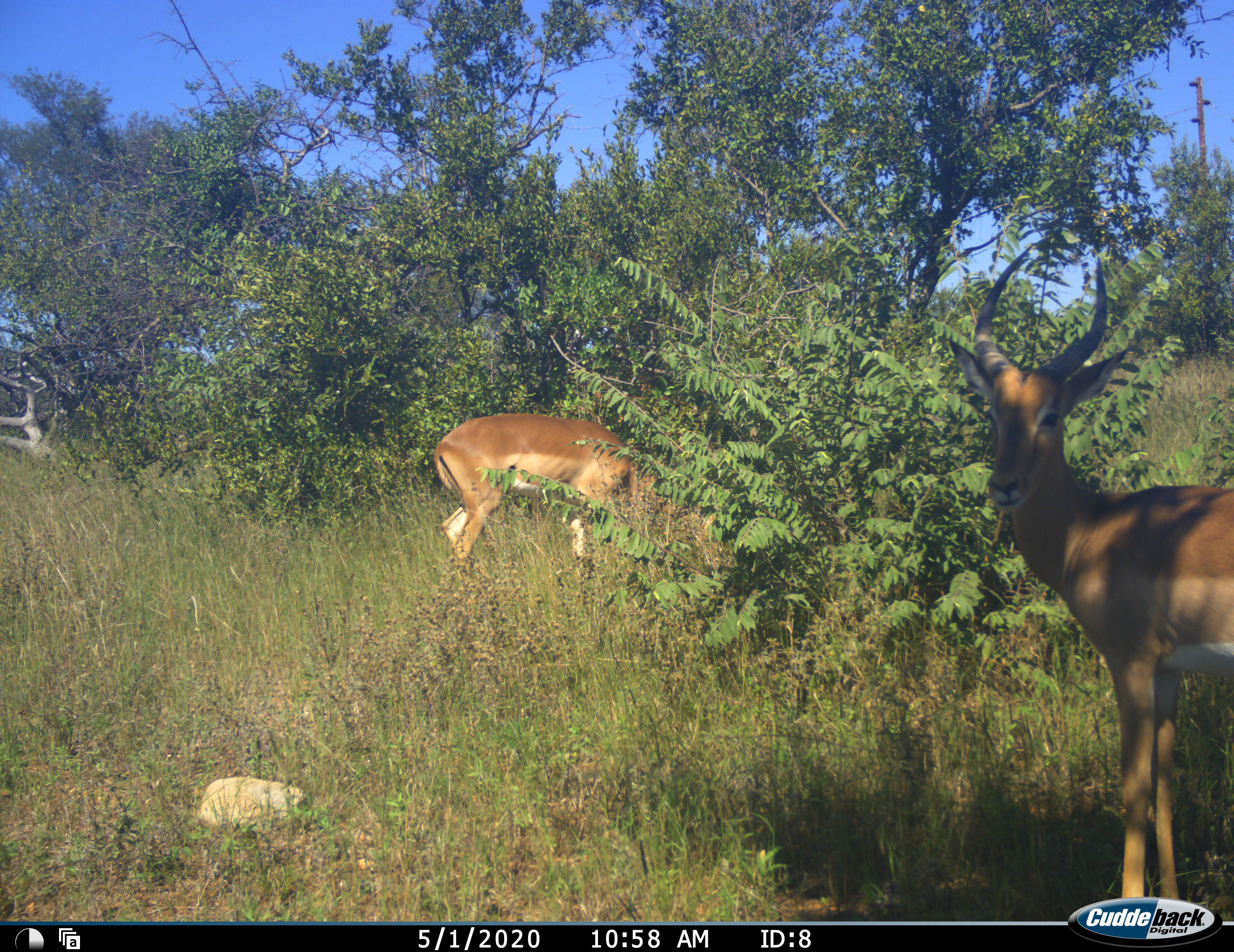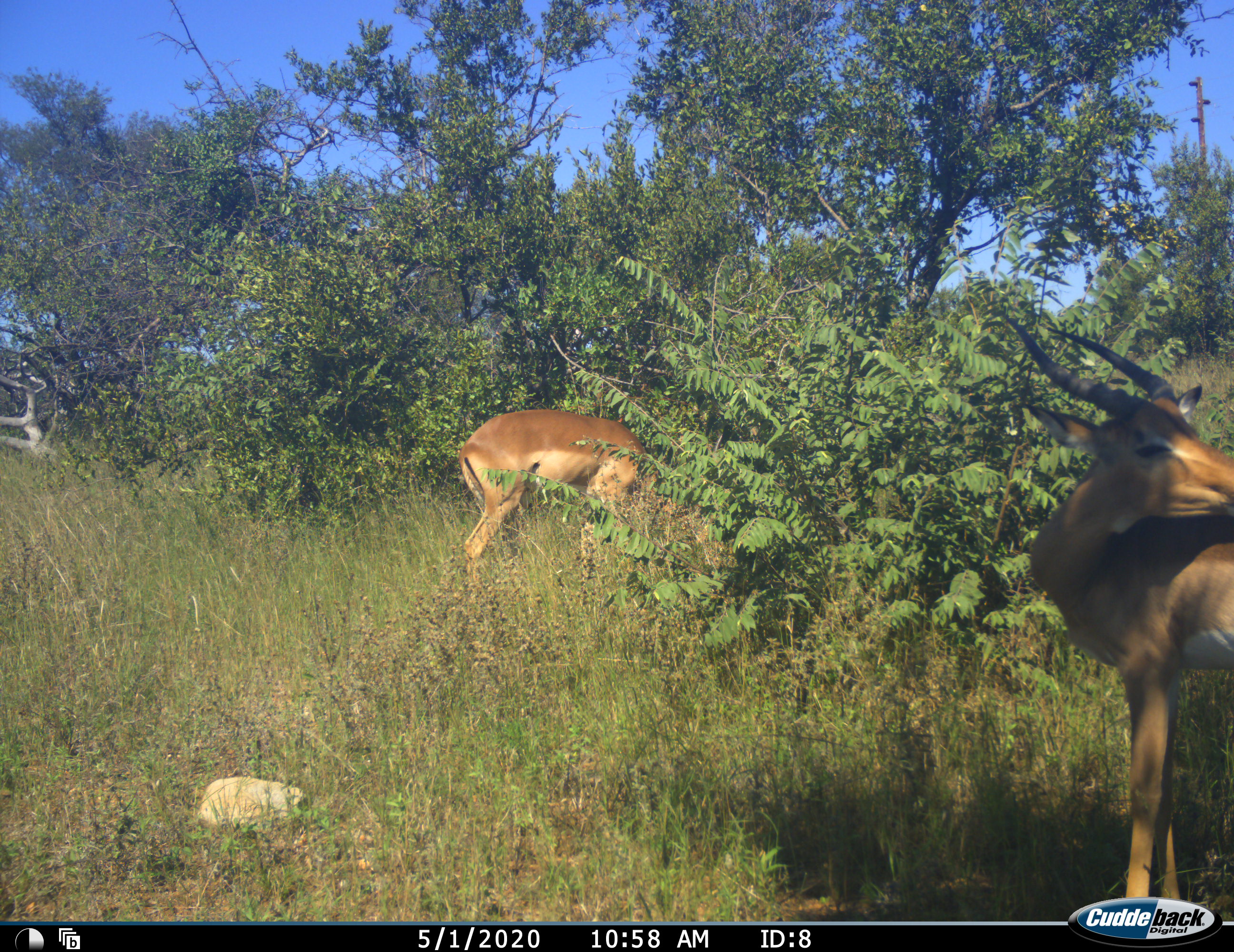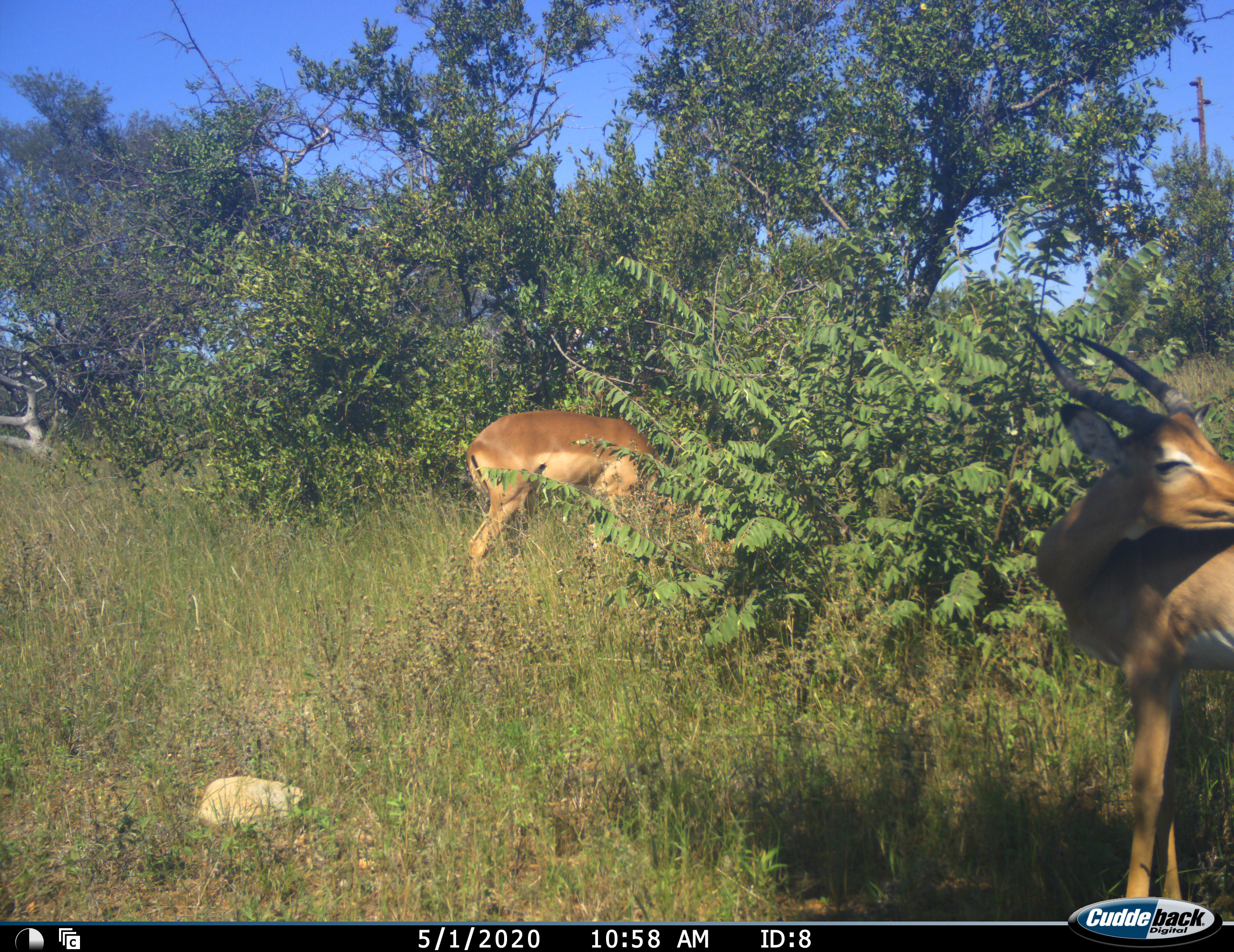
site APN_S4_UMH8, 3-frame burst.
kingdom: Animalia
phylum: Chordata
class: Mammalia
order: Artiodactyla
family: Bovidae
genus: Aepyceros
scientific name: Aepyceros melampus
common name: impala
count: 2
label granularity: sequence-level